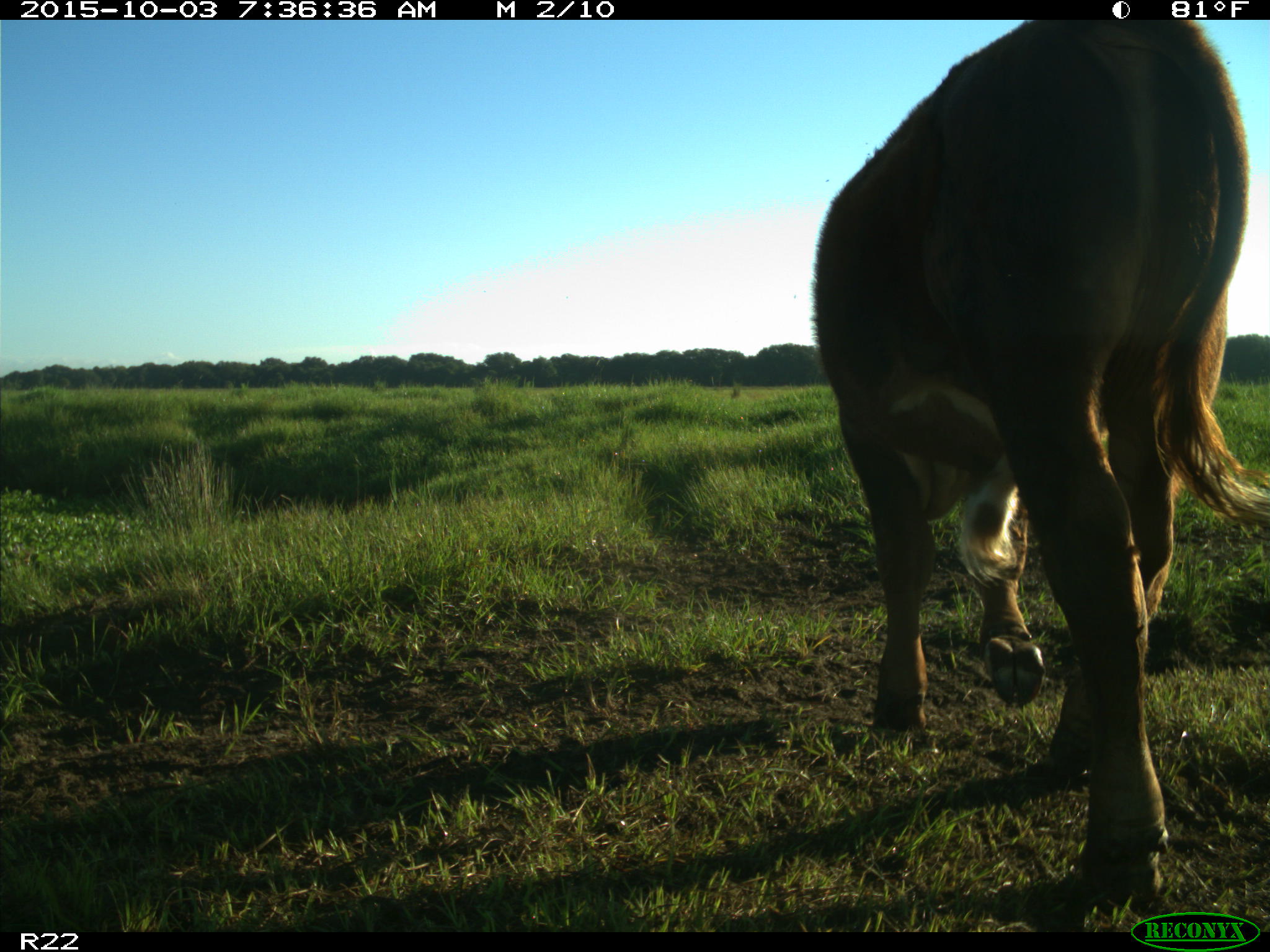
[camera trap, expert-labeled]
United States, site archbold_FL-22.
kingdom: Animalia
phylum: Chordata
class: Mammalia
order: Artiodactyla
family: Bovidae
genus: Bos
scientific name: Bos taurus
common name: domestic cow